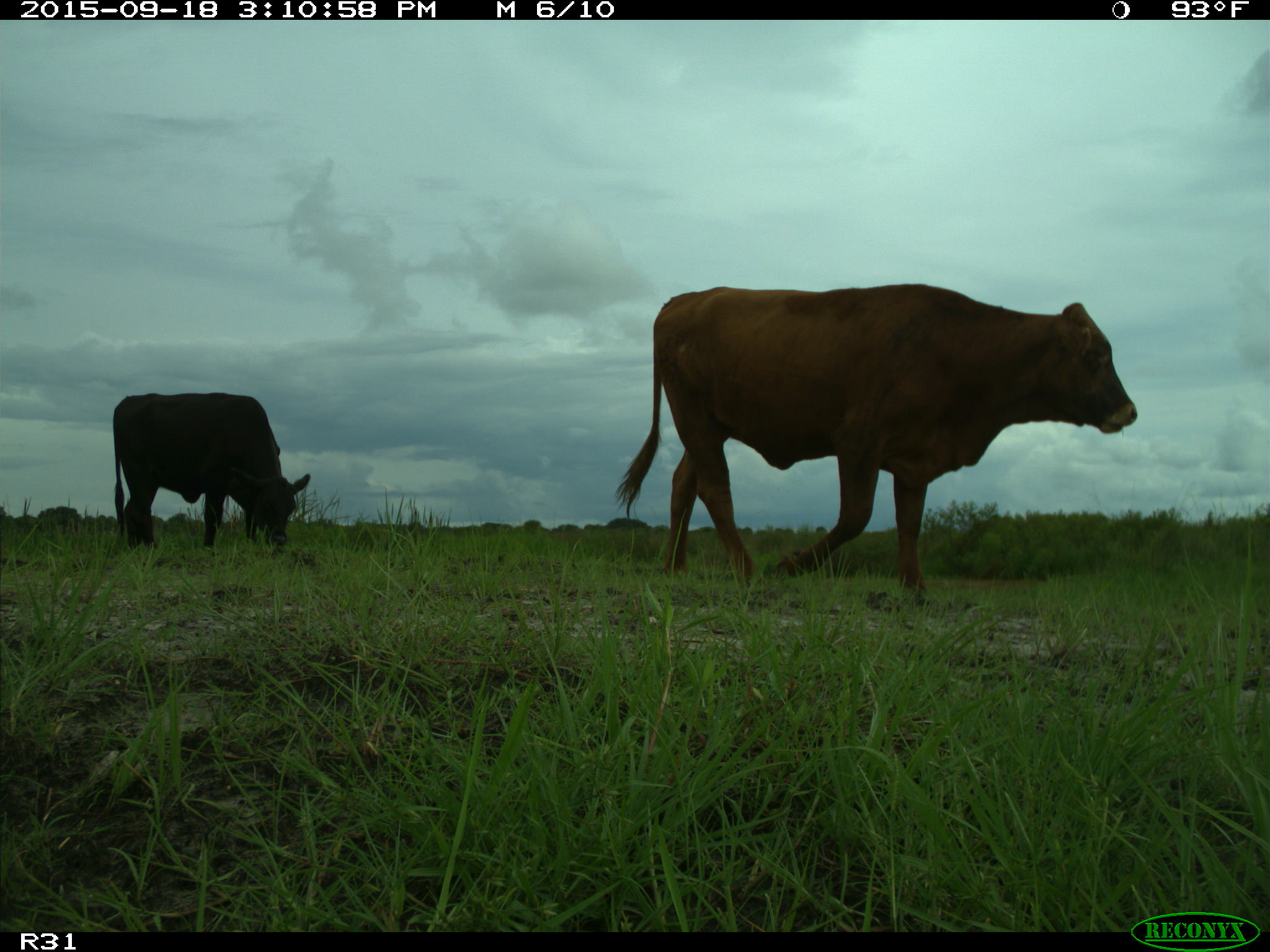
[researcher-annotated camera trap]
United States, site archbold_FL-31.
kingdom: Animalia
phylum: Chordata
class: Mammalia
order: Artiodactyla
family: Bovidae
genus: Bos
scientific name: Bos taurus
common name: domestic cow